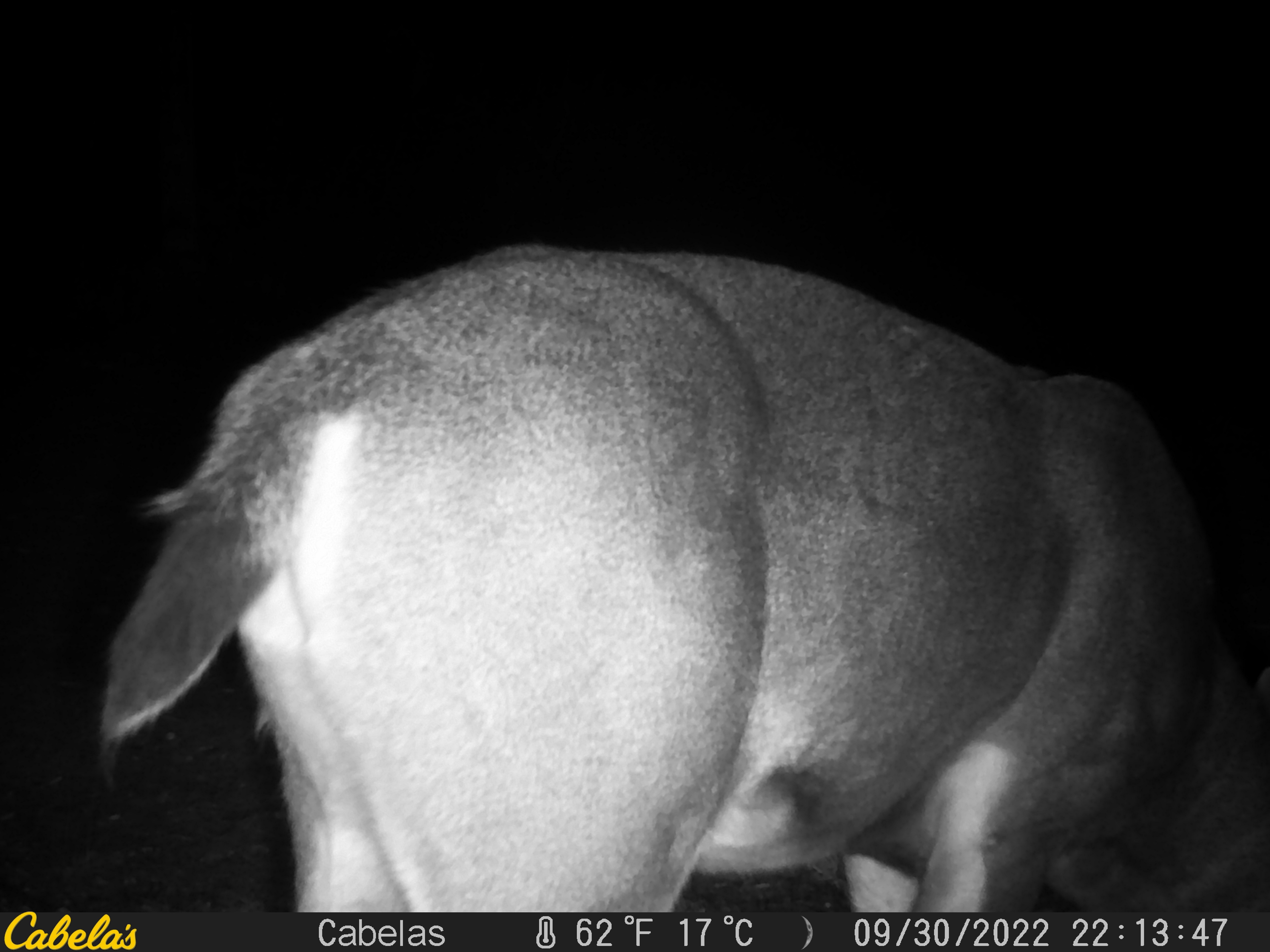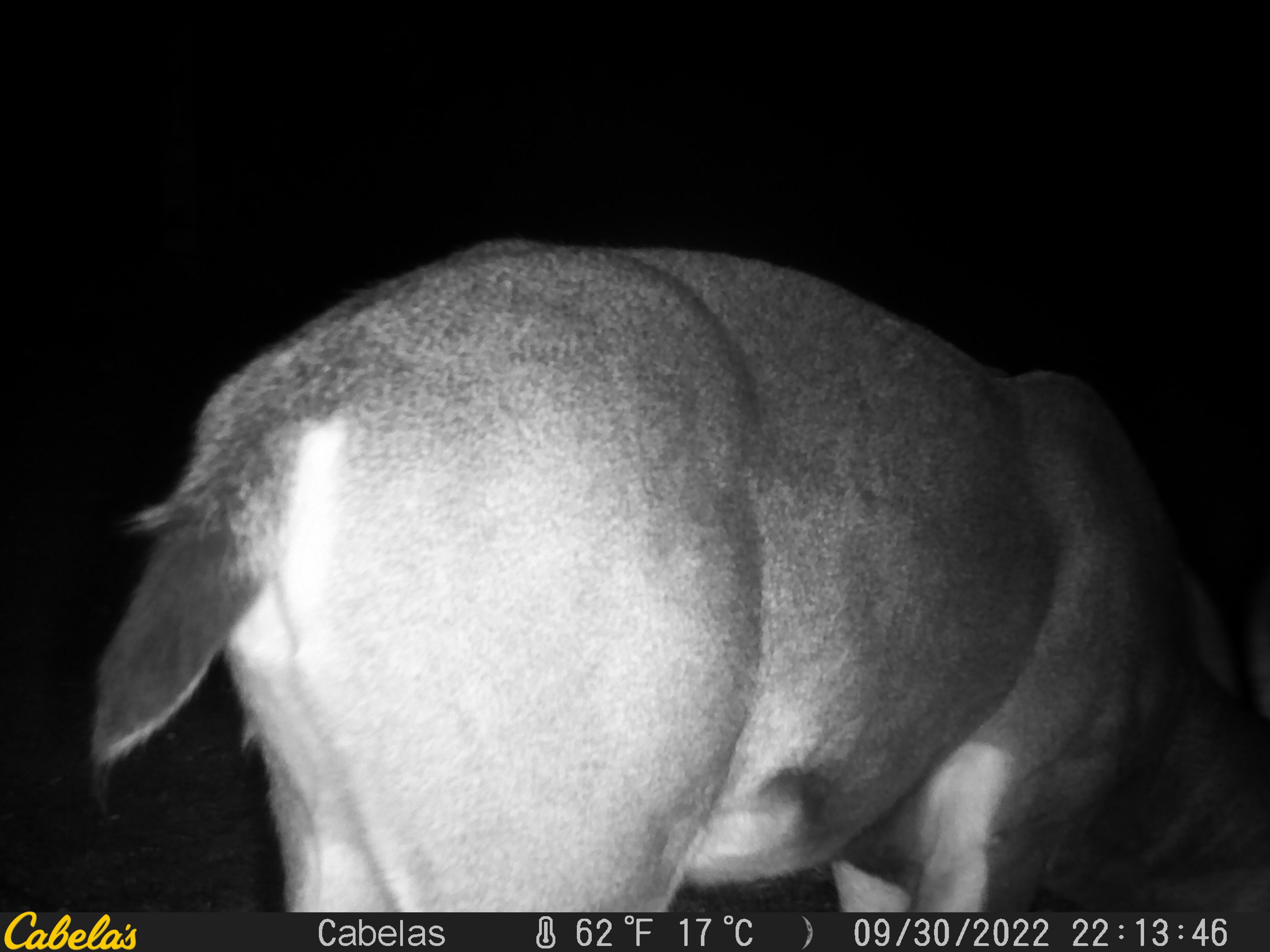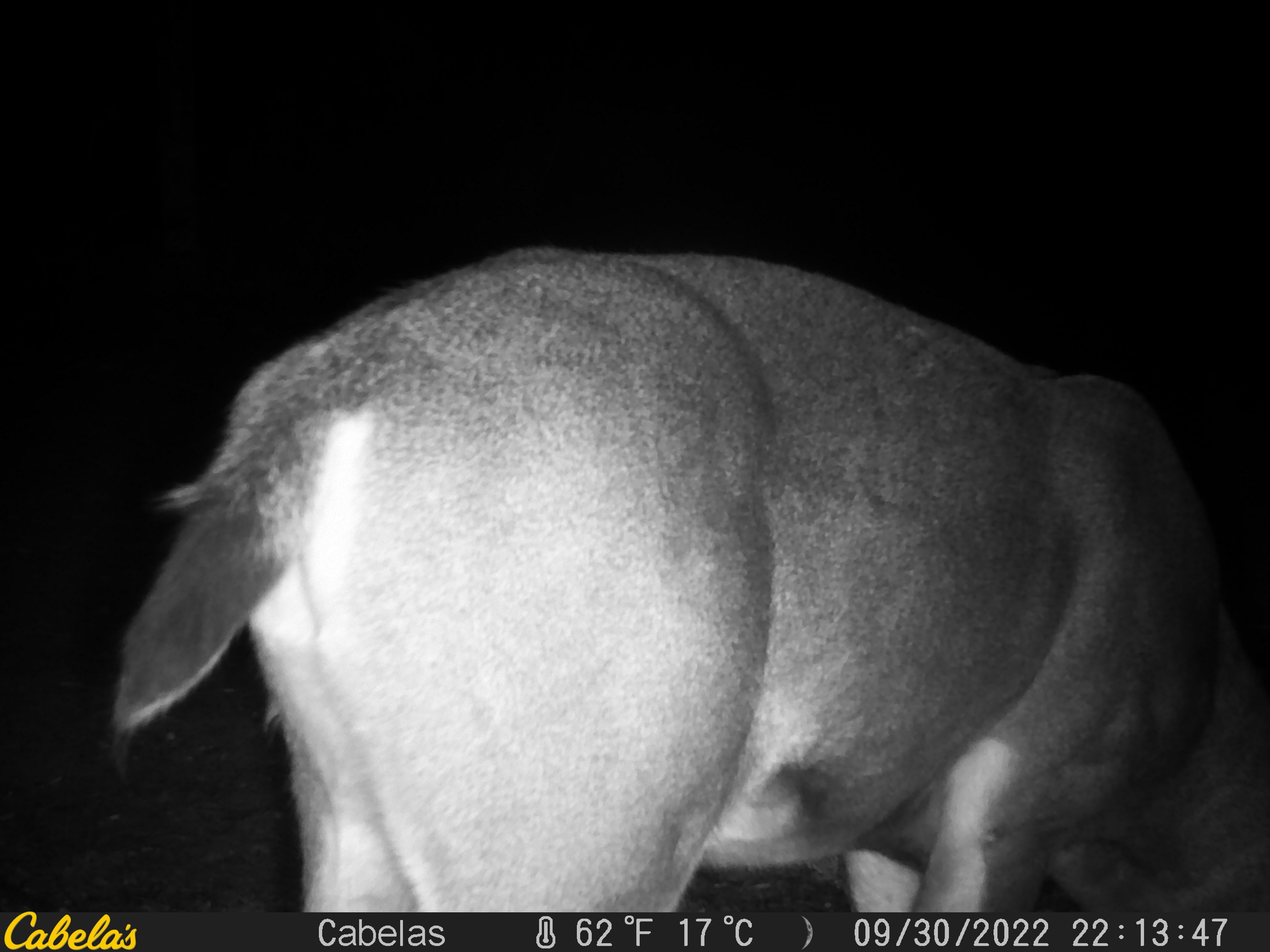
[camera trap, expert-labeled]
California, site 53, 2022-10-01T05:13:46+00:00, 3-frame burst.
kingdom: Animalia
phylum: Chordata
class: Mammalia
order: Artiodactyla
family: Cervidae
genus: Odocoileus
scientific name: Odocoileus hemionus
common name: mule deer